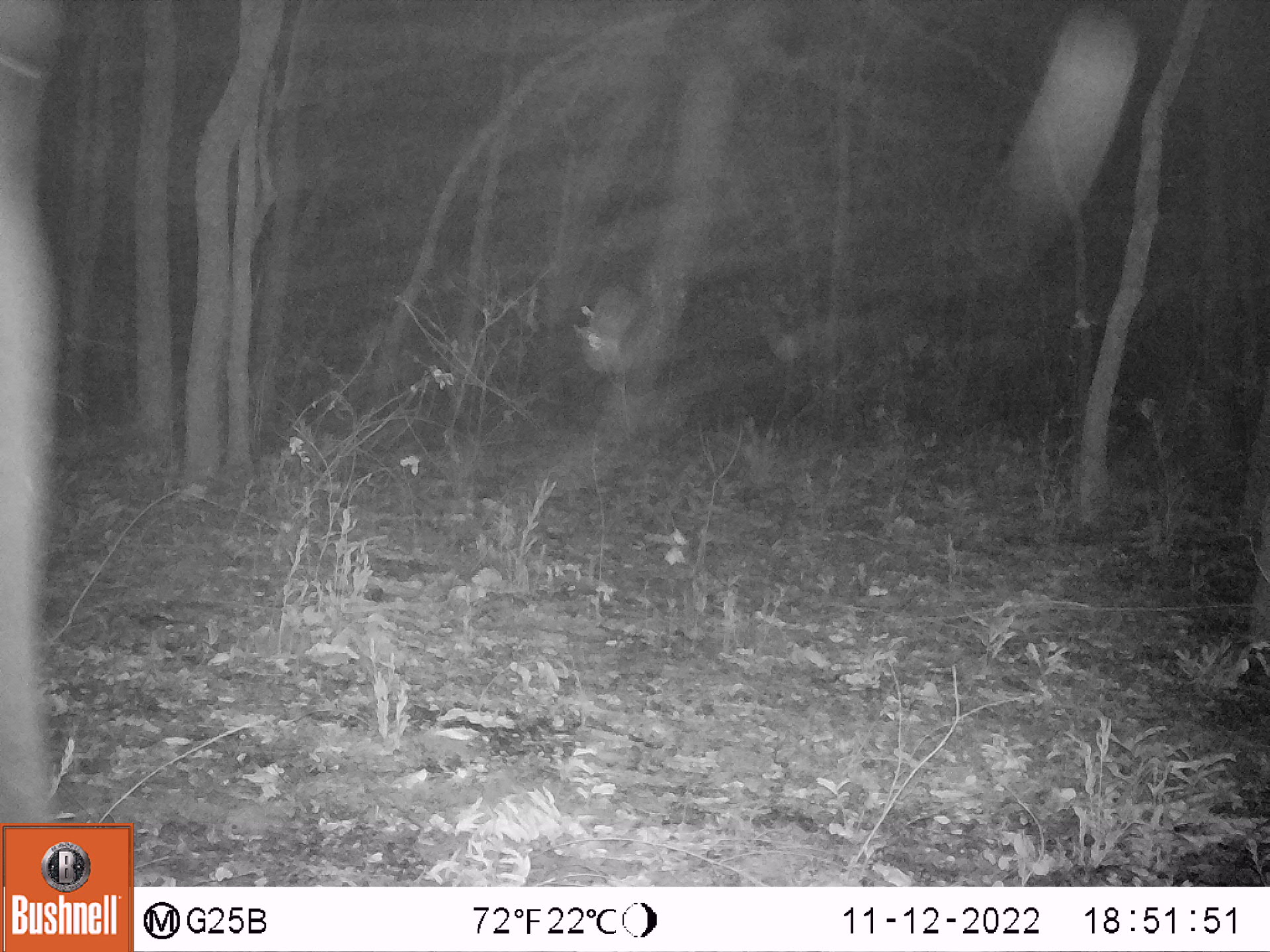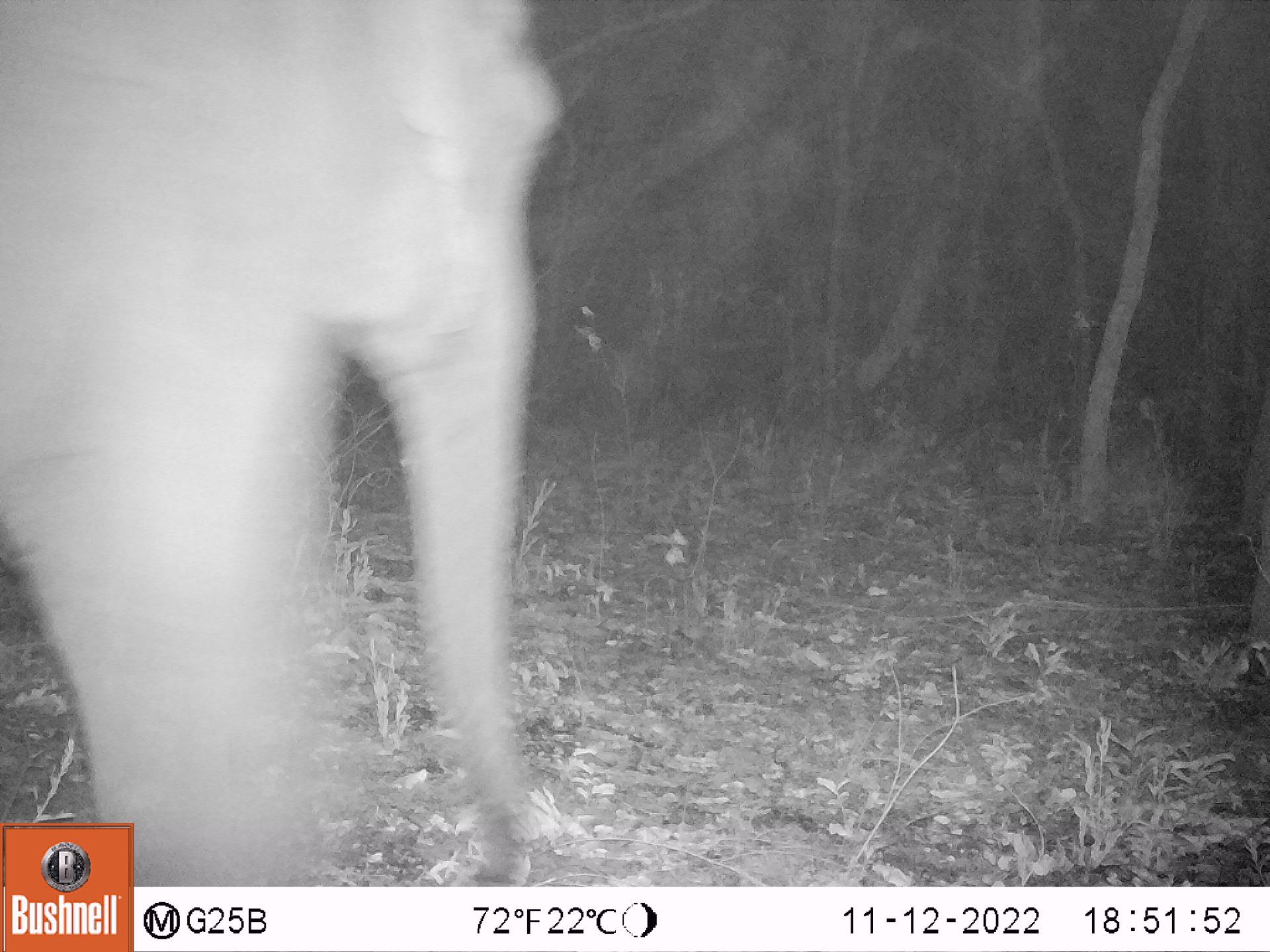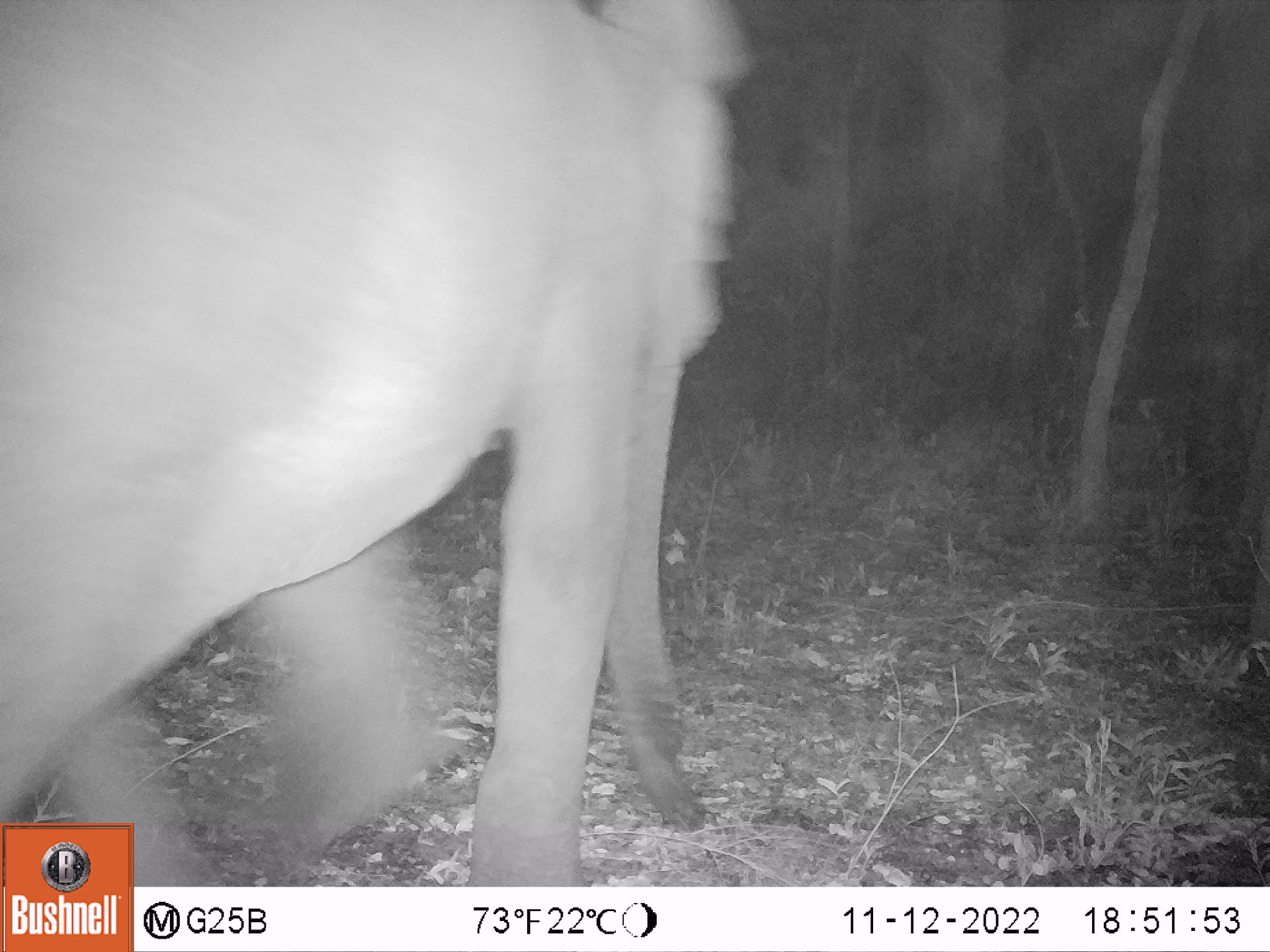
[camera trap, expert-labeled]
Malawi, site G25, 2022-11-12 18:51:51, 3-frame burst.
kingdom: Animalia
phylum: Chordata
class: Mammalia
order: Proboscidea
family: Elephantidae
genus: Loxodonta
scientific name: Loxodonta africana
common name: african savanna elephant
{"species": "african savanna elephant (Loxodonta africana)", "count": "1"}